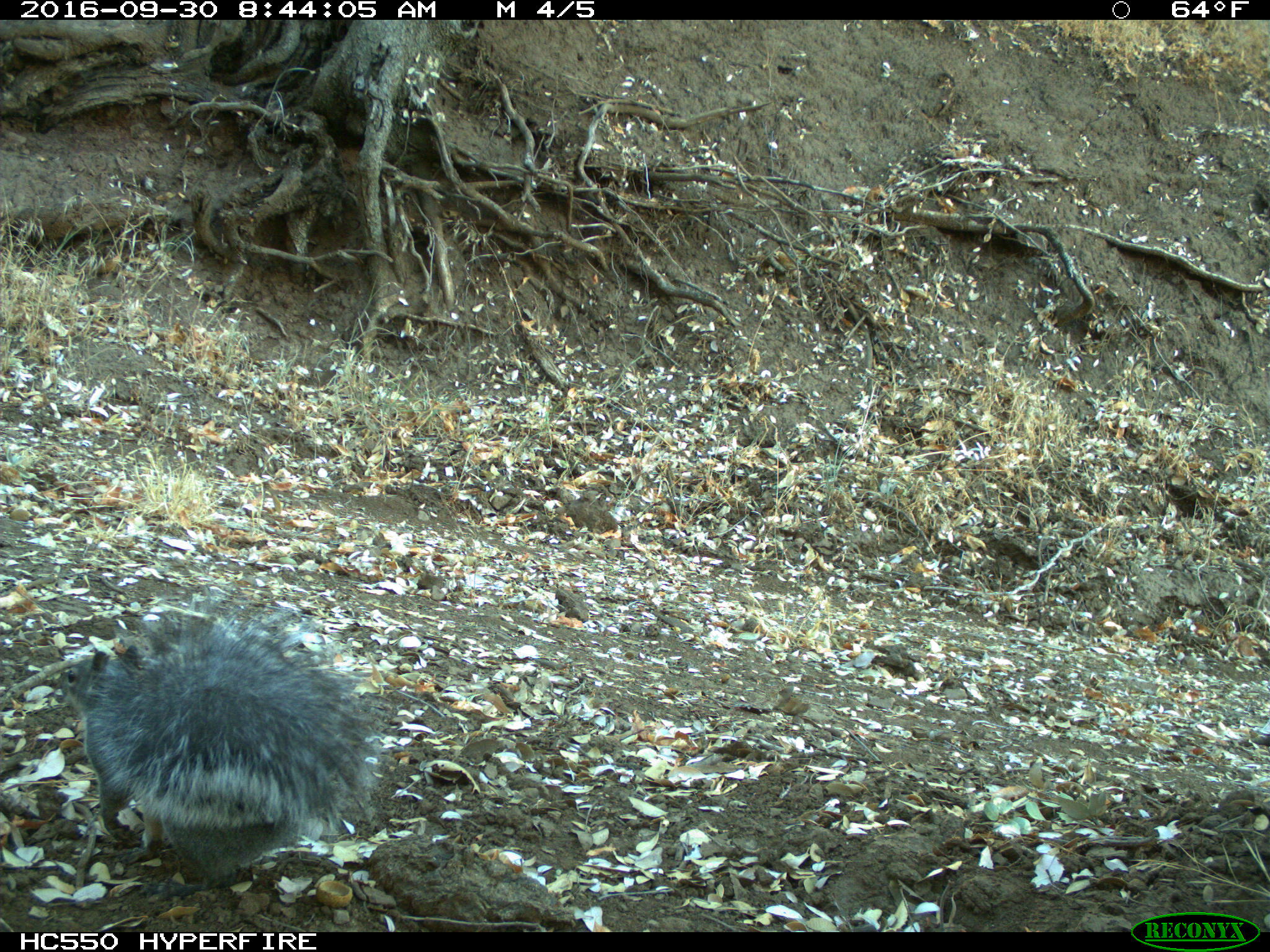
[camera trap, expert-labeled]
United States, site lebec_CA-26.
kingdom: Animalia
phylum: Chordata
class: Mammalia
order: Rodentia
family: Sciuridae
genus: Sciurus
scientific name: Sciurus carolinensis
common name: eastern gray squirrel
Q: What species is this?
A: Sciurus carolinensis (eastern gray squirrel).